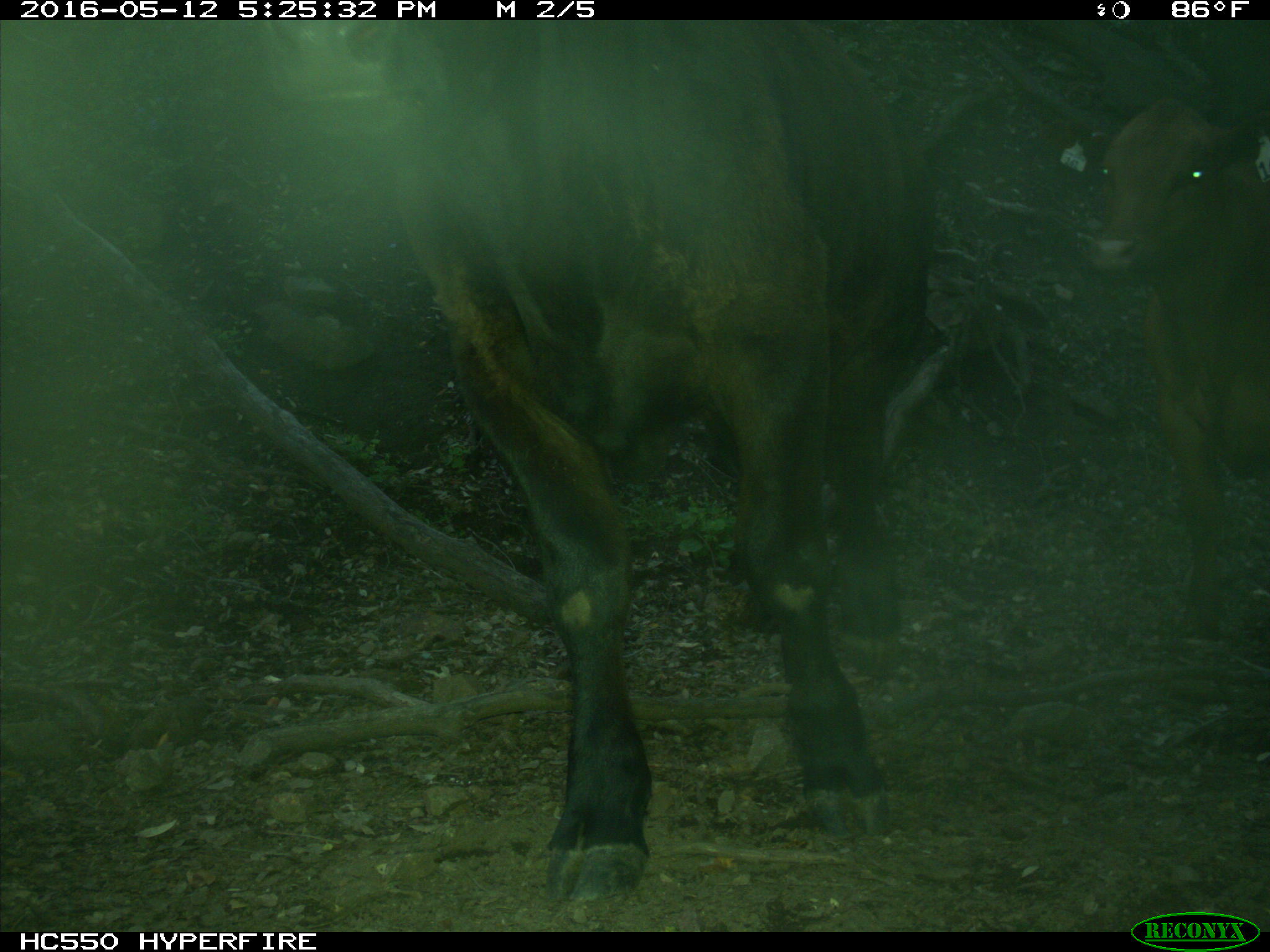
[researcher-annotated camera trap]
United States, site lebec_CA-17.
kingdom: Animalia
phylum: Chordata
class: Mammalia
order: Artiodactyla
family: Bovidae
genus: Bos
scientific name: Bos taurus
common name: domestic cow